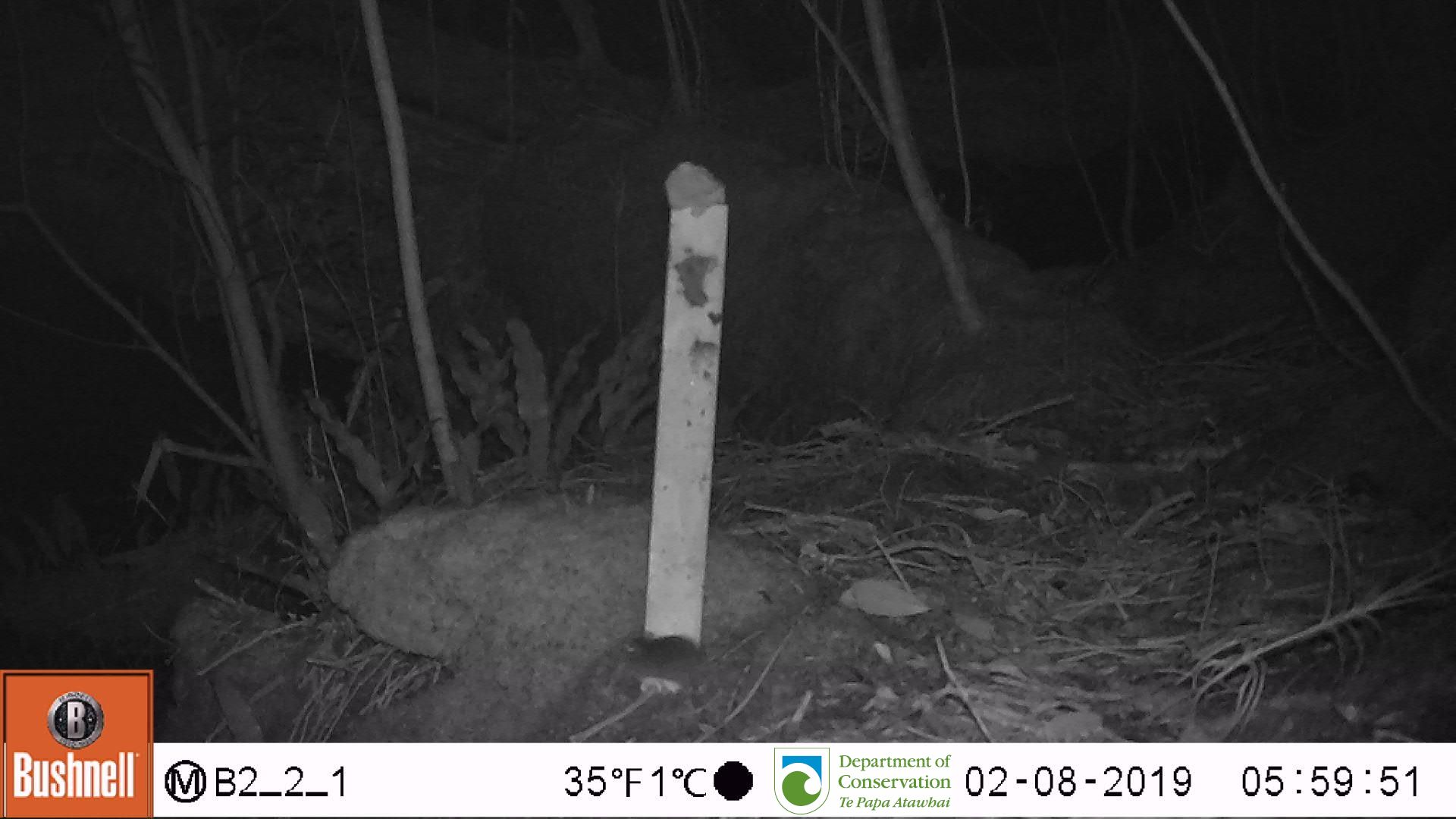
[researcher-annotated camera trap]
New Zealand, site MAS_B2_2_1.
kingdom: Animalia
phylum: Chordata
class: Mammalia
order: Rodentia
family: Muridae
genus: Mus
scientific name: Mus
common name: mouse